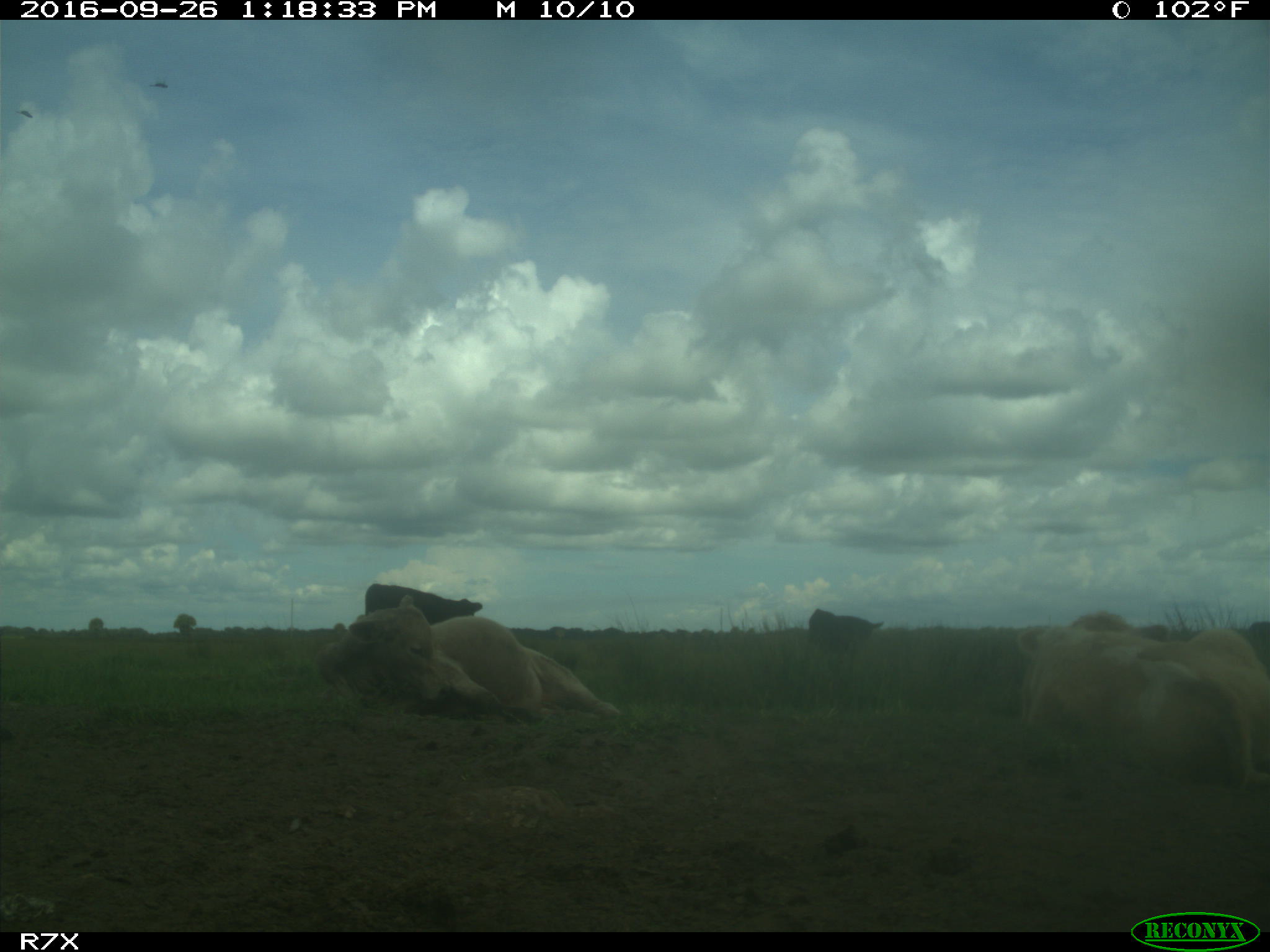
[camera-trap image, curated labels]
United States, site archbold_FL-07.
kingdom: Animalia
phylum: Chordata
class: Mammalia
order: Artiodactyla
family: Bovidae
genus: Bos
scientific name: Bos taurus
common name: domestic cow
Bos taurus (domestic cow).